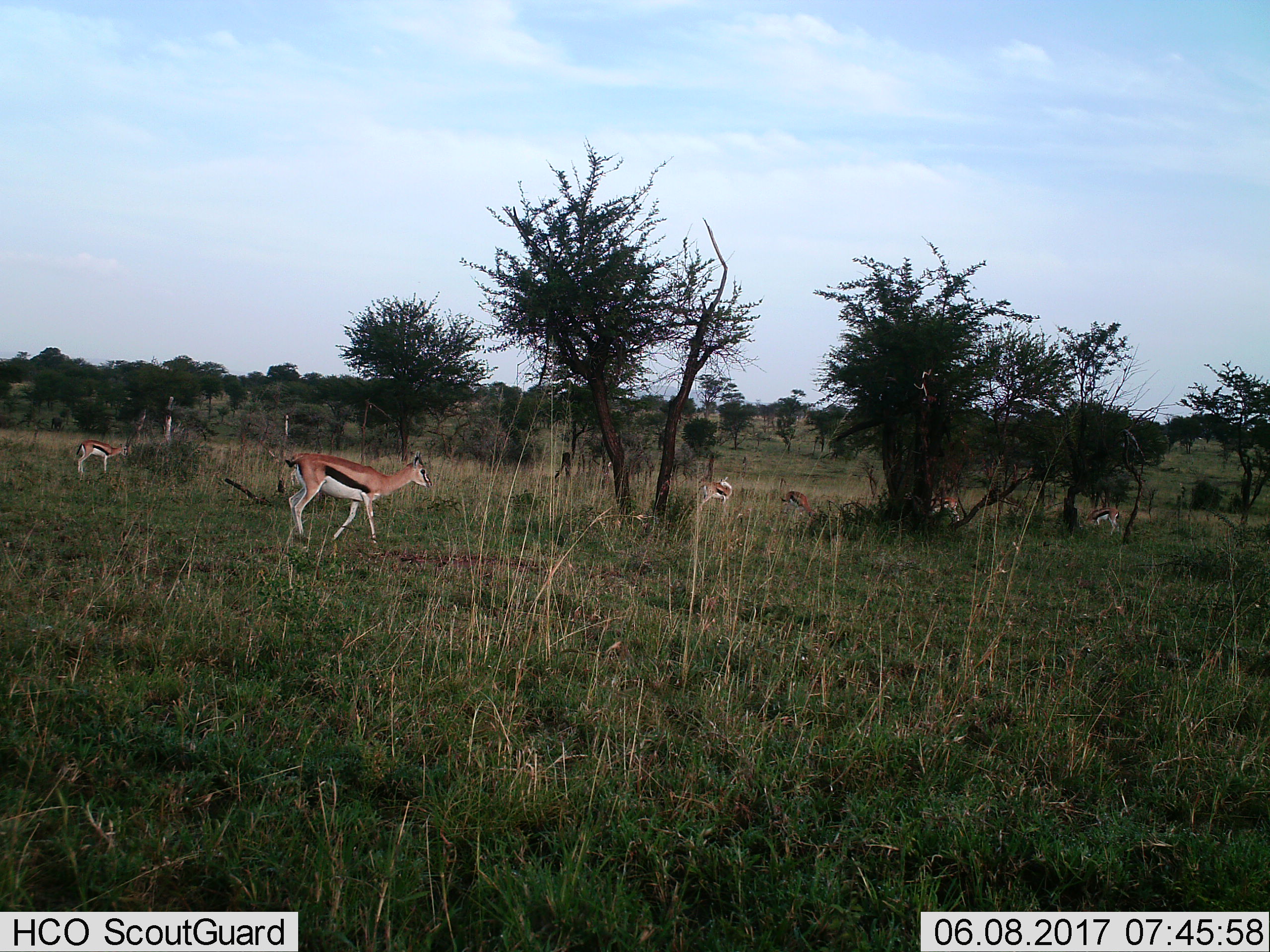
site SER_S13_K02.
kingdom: Animalia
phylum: Chordata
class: Mammalia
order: Artiodactyla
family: Bovidae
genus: Eudorcas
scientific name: Eudorcas thomsonii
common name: thomson's gazelle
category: gazellethomsons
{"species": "gazellethomsons (thomson's gazelle) (Eudorcas thomsonii)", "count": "6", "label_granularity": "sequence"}